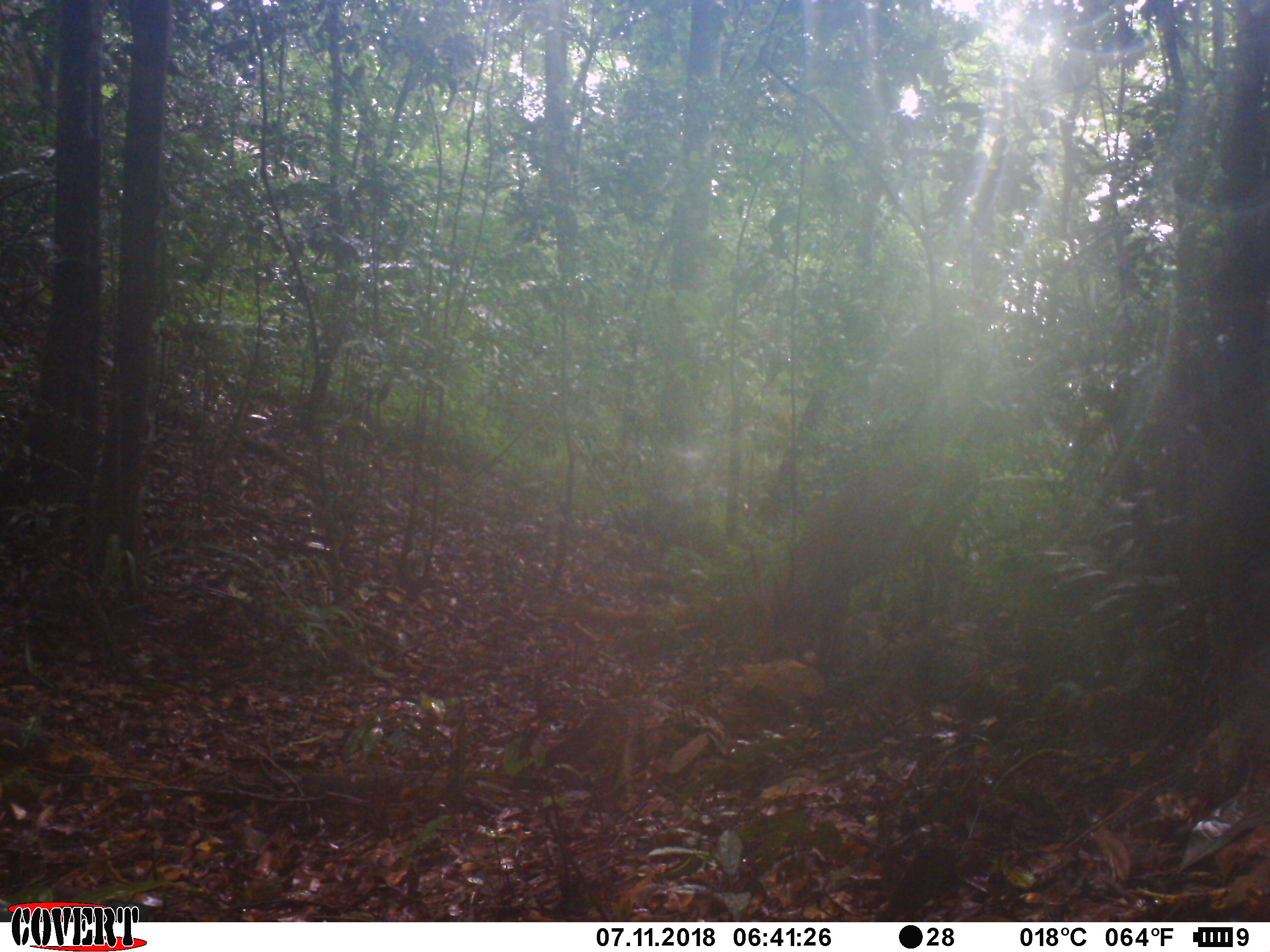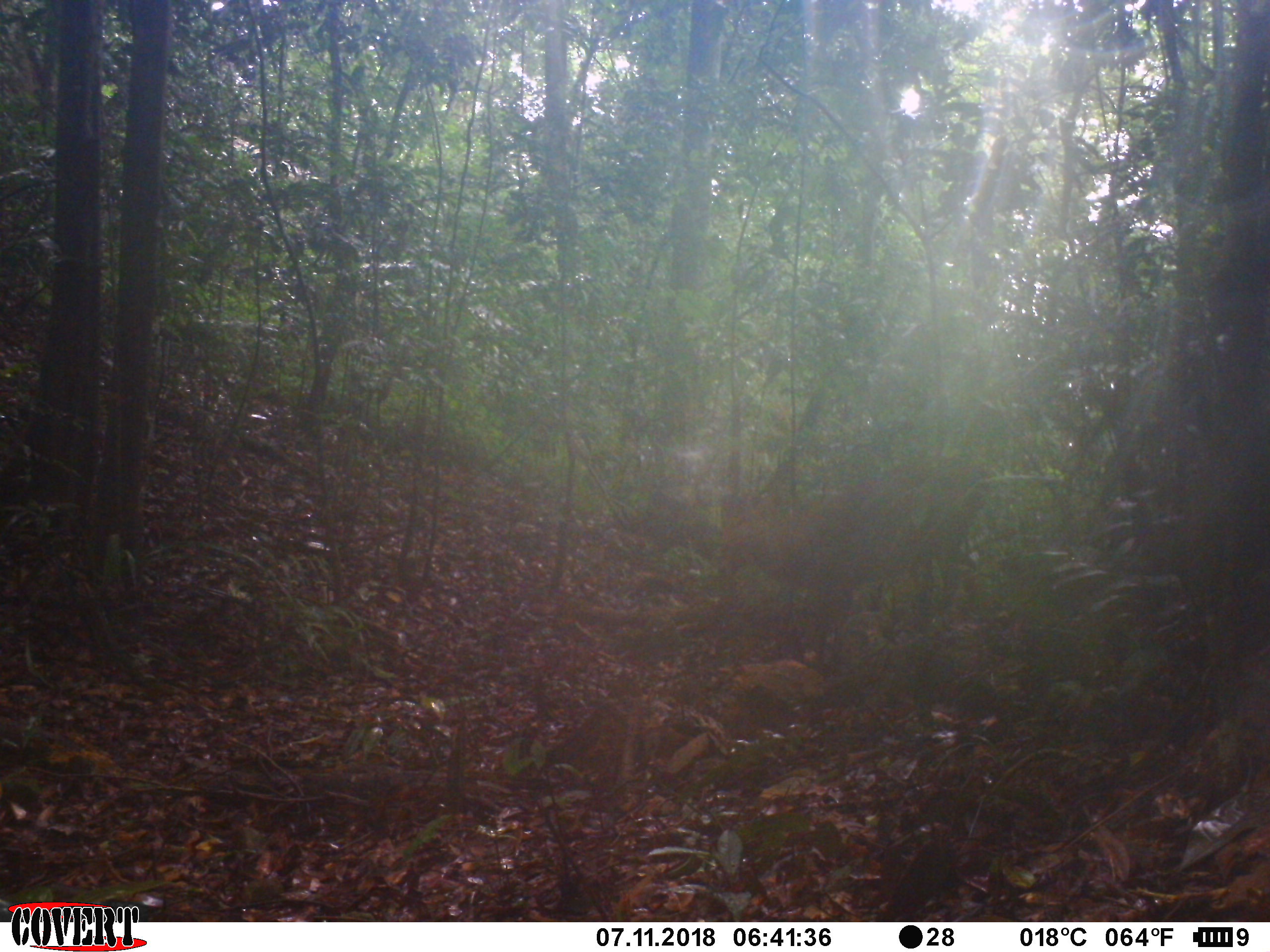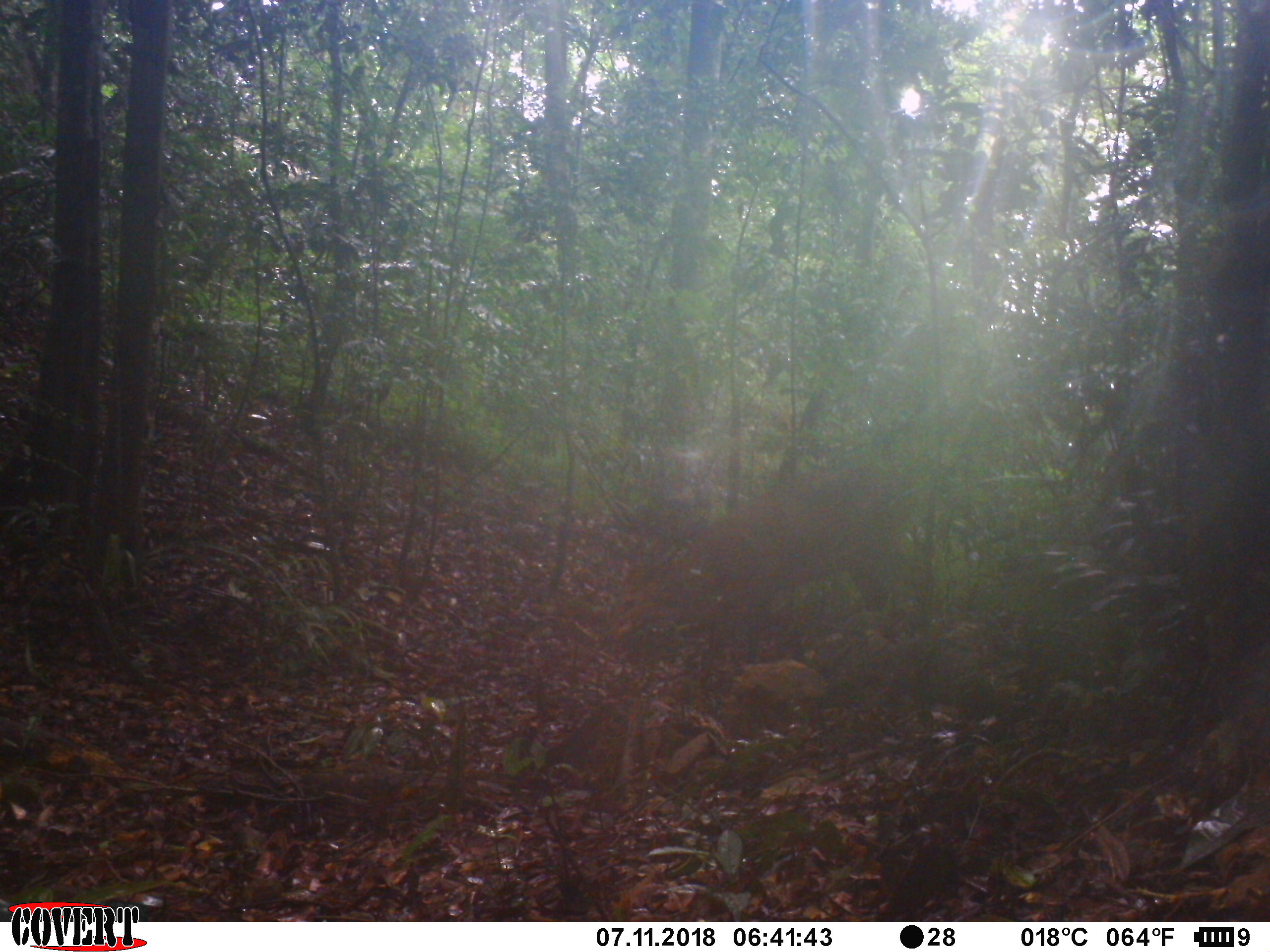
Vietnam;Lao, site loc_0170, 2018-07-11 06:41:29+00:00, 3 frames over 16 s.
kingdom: Animalia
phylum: Chordata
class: Mammalia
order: Artiodactyla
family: Cervidae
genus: Muntiacus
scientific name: Muntiacus vuquangensis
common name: large-antlered muntjac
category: large antlered muntjac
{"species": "large antlered muntjac (large-antlered muntjac) (Muntiacus vuquangensis)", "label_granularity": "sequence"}